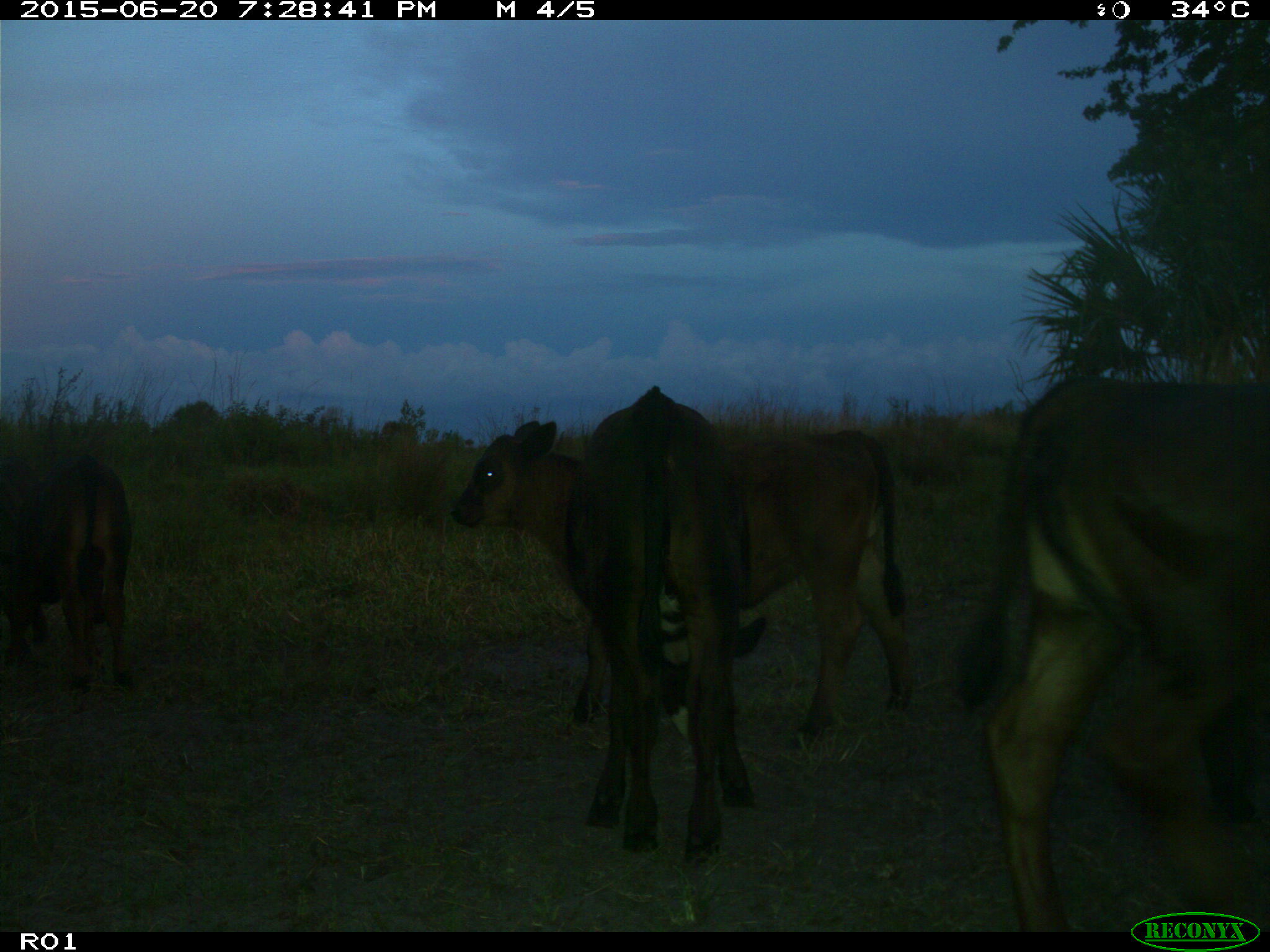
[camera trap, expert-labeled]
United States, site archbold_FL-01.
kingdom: Animalia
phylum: Chordata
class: Mammalia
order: Artiodactyla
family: Bovidae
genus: Bos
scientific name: Bos taurus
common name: domestic cow